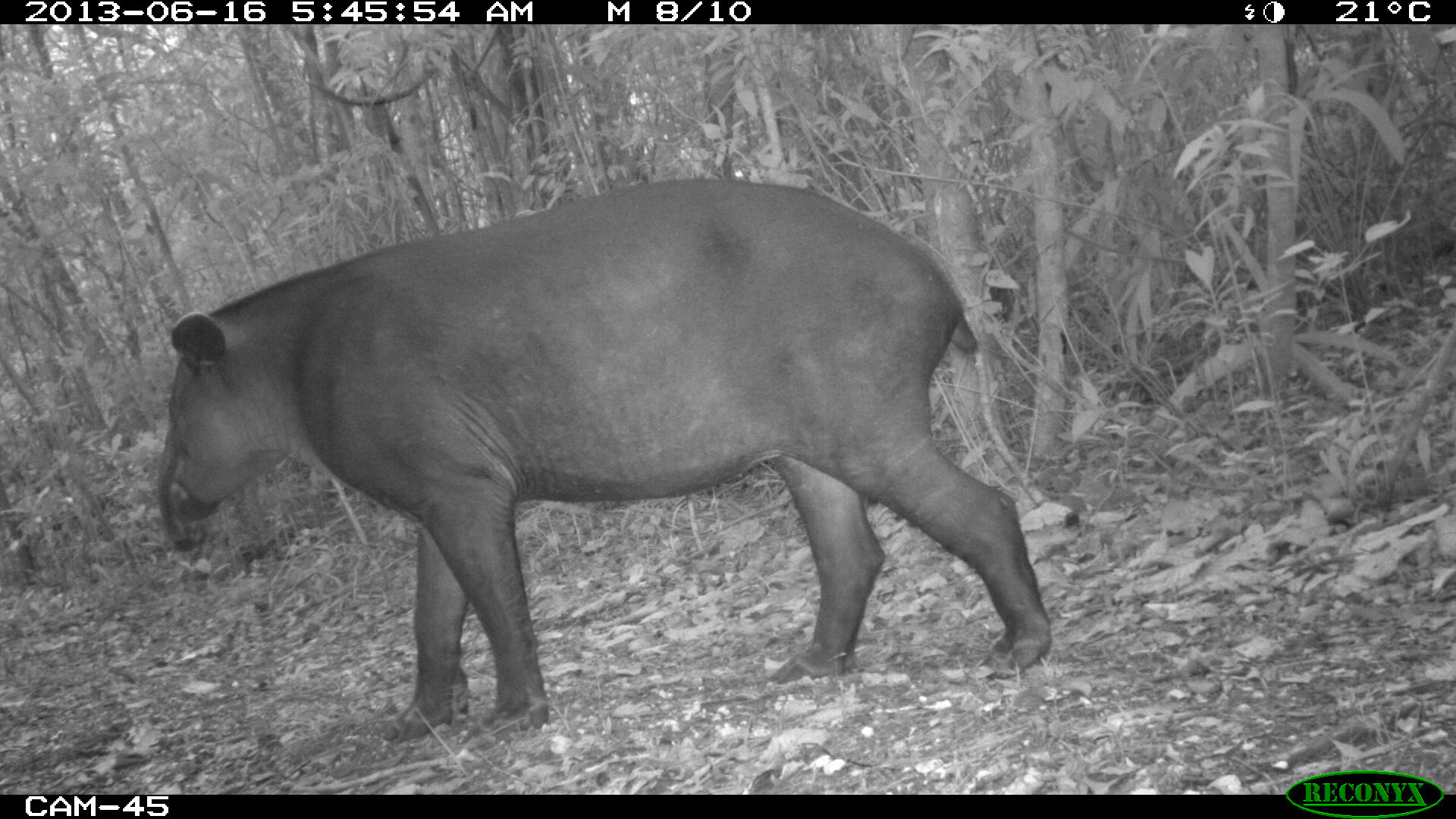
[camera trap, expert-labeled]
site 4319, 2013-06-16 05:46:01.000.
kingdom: Animalia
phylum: Chordata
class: Mammalia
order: Perissodactyla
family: Tapiridae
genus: Tapirus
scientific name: Tapirus bairdii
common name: baird's tapir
Tapirus bairdii (baird's tapir), count 1, sex male.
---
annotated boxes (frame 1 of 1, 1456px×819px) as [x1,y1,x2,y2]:
tapirus bairdii: [155,177,1051,747]